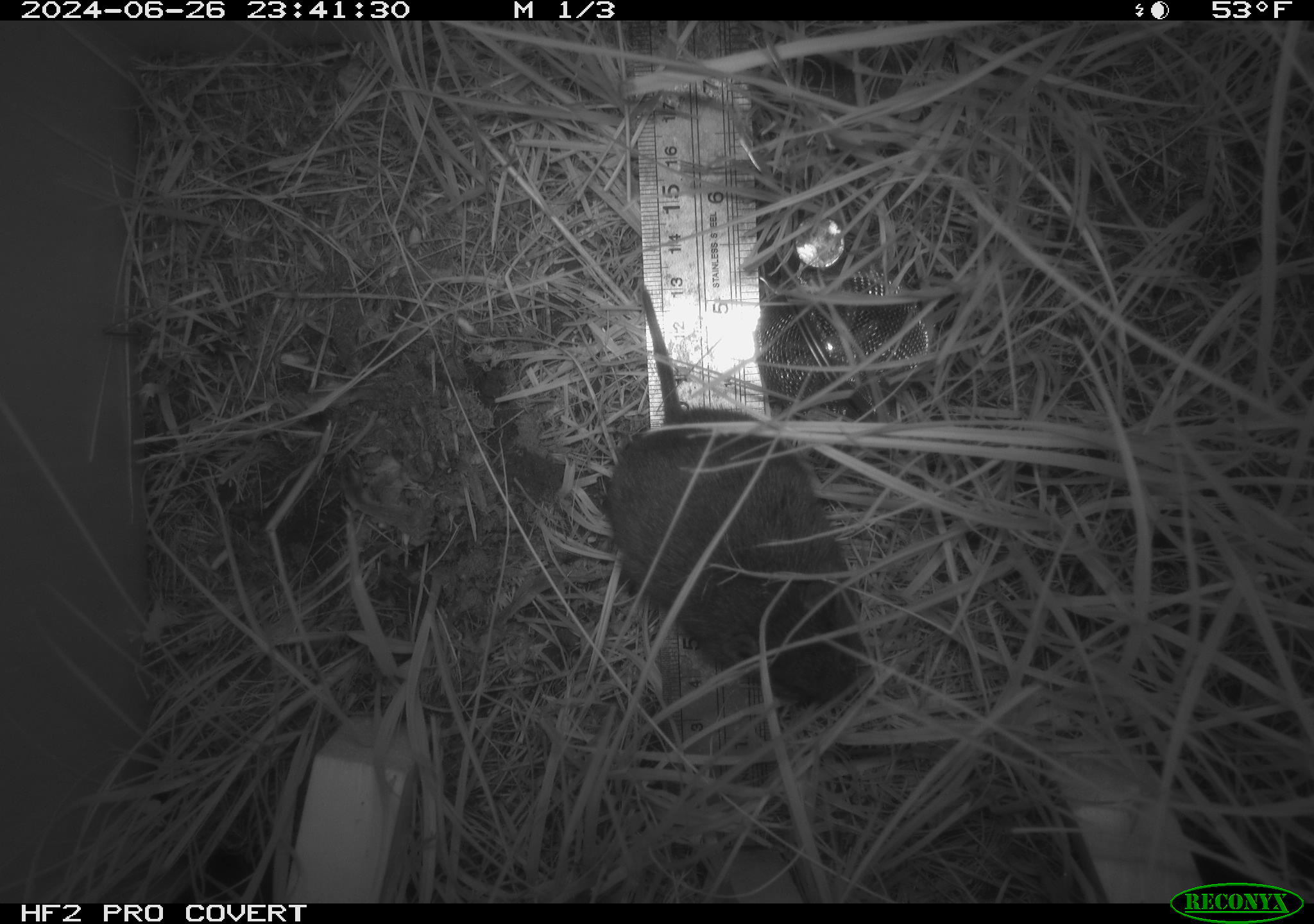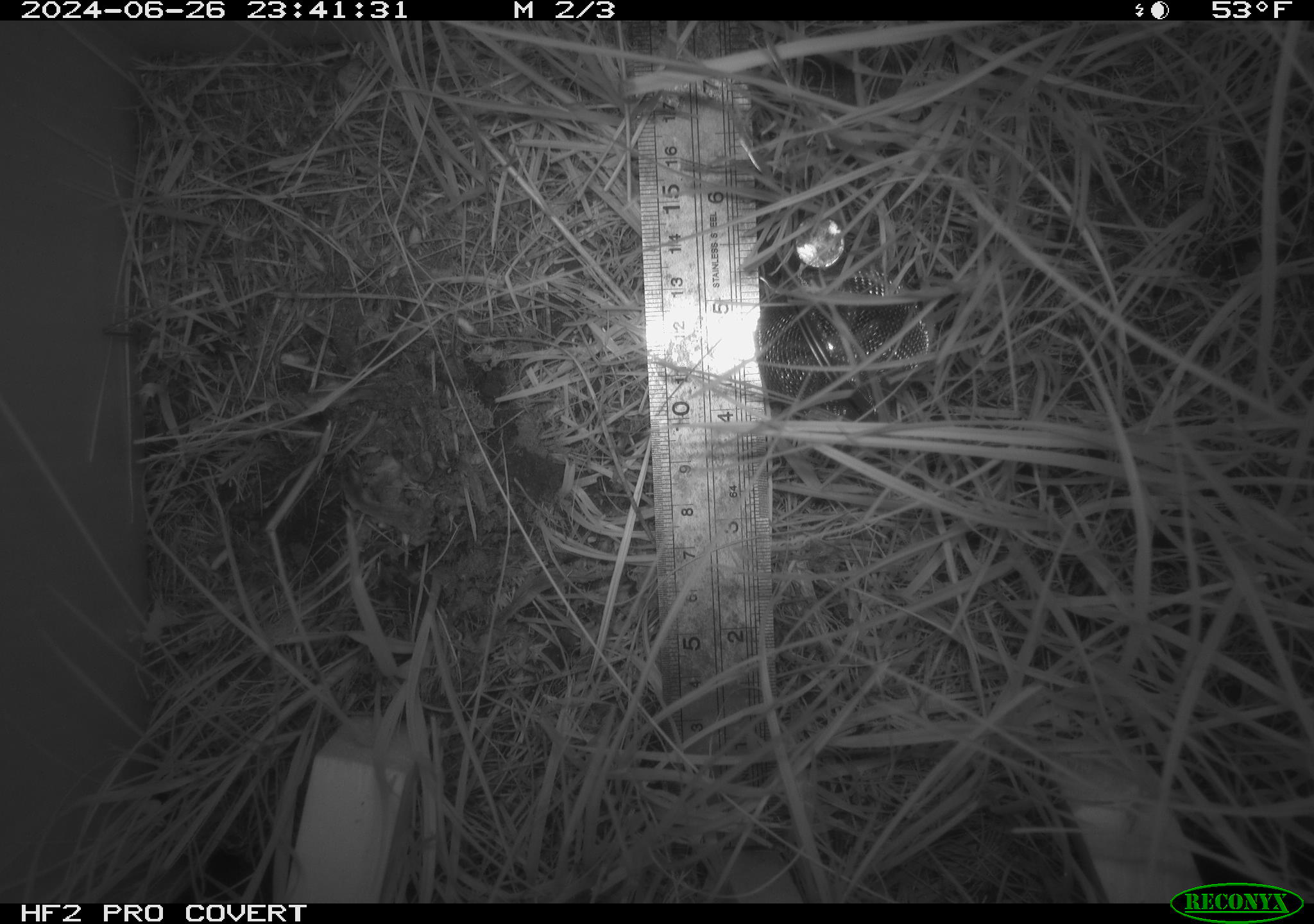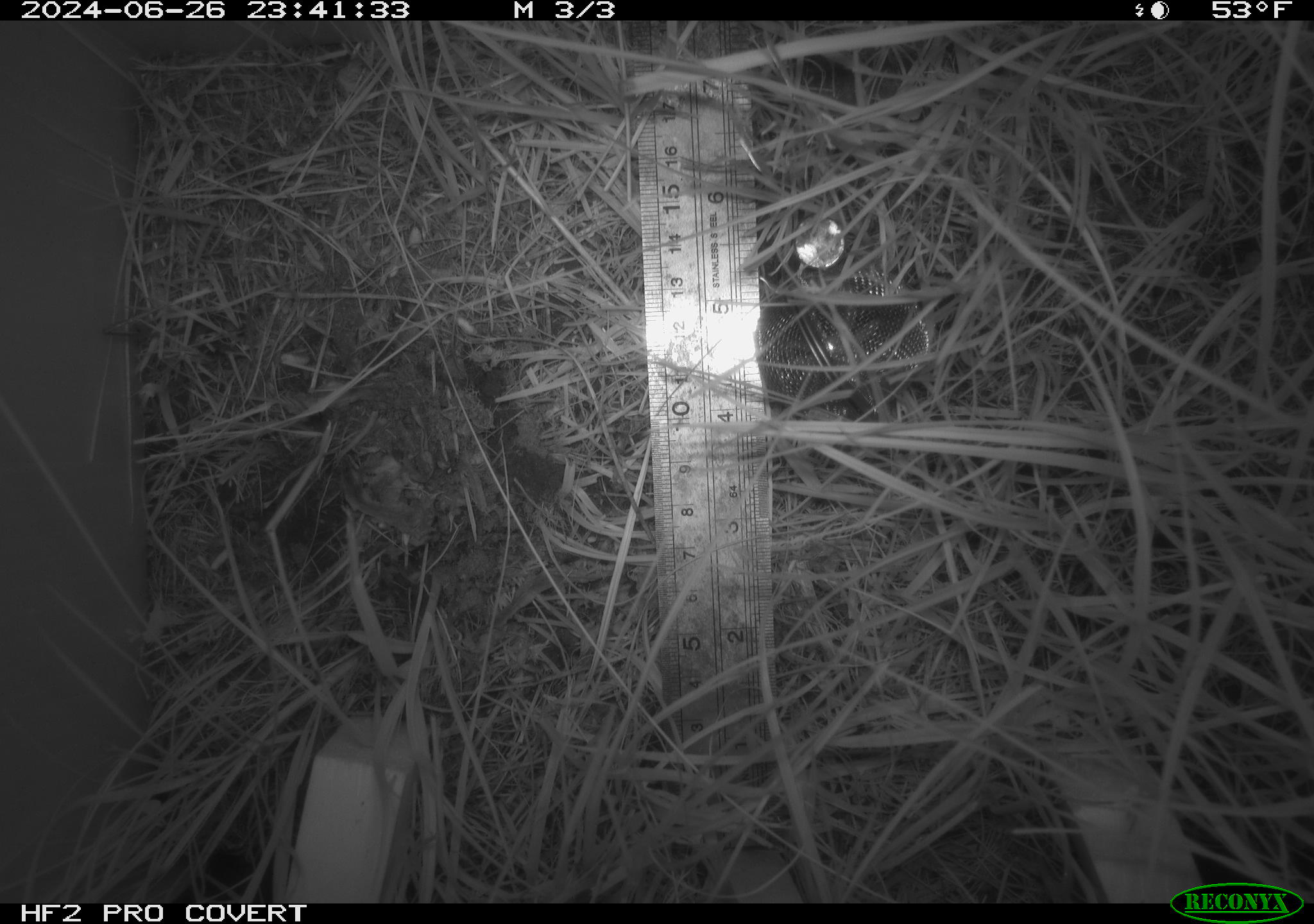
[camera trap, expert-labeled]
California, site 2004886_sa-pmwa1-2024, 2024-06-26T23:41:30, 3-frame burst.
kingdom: Animalia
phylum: Chordata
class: Mammalia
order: Rodentia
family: Cricetidae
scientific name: Arvicolinae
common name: voles, lemmings, and muskrats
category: arvicolinae subfamily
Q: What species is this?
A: Arvicolinae subfamily (voles, lemmings, and muskrats) (Arvicolinae).